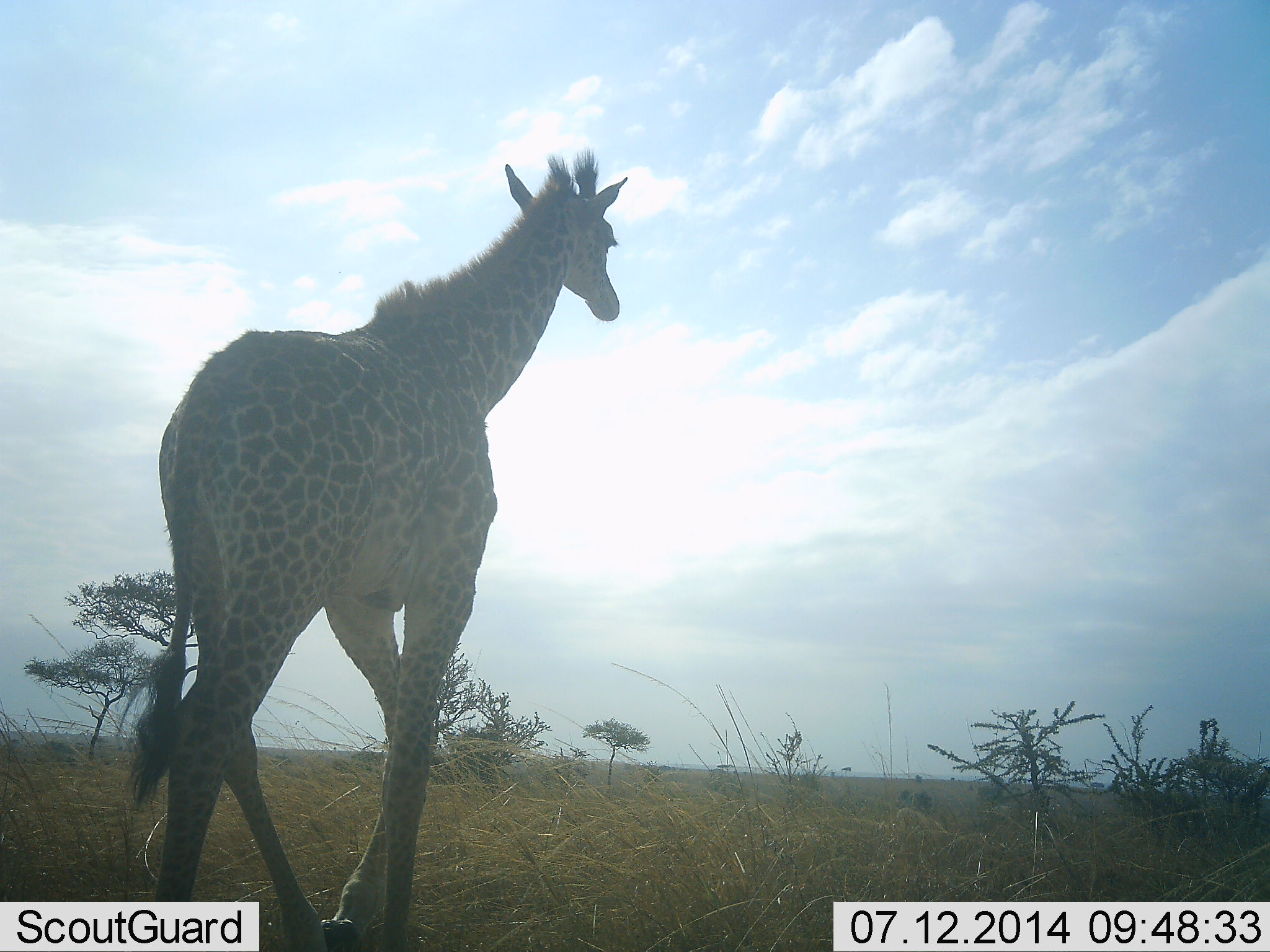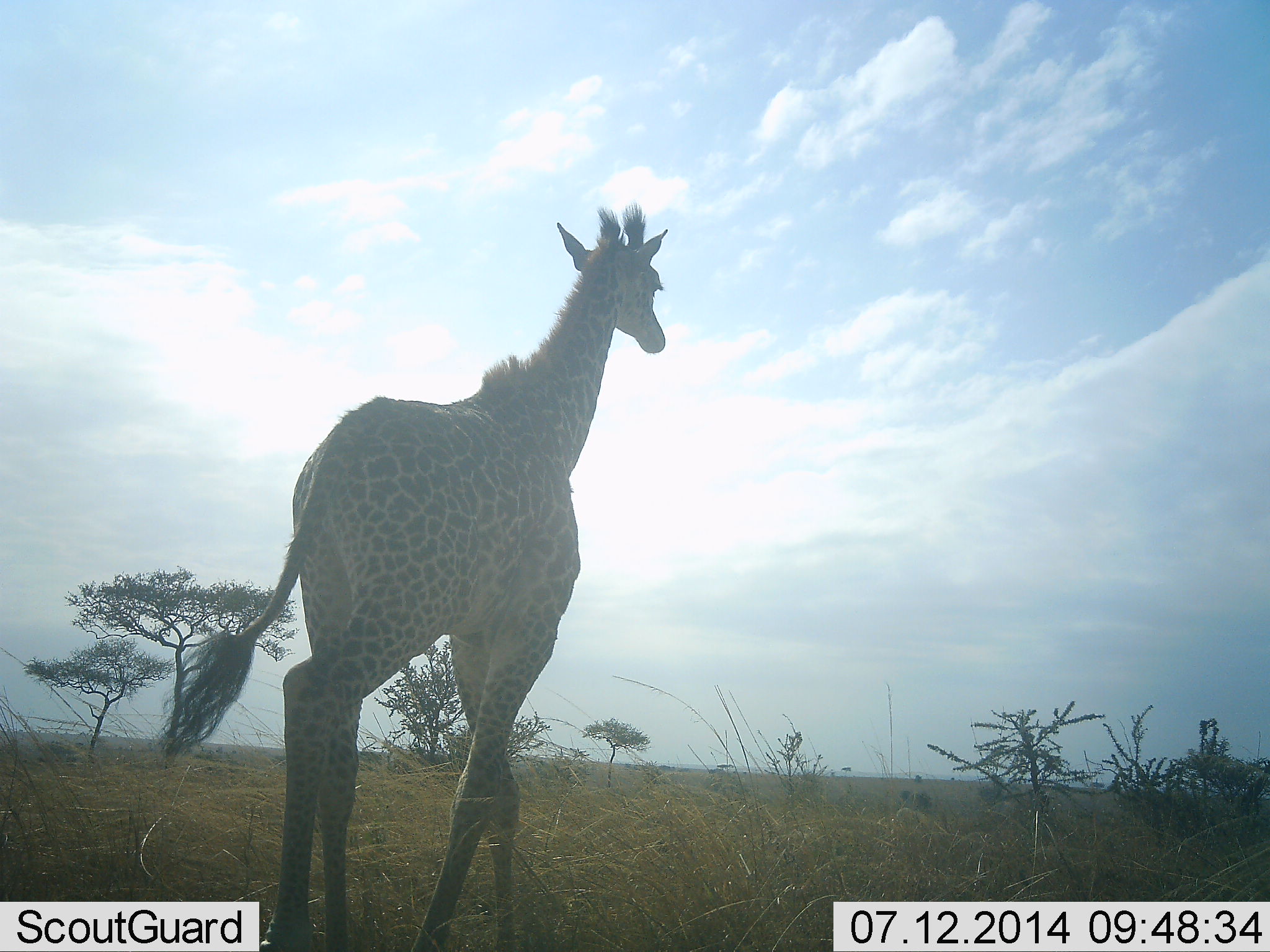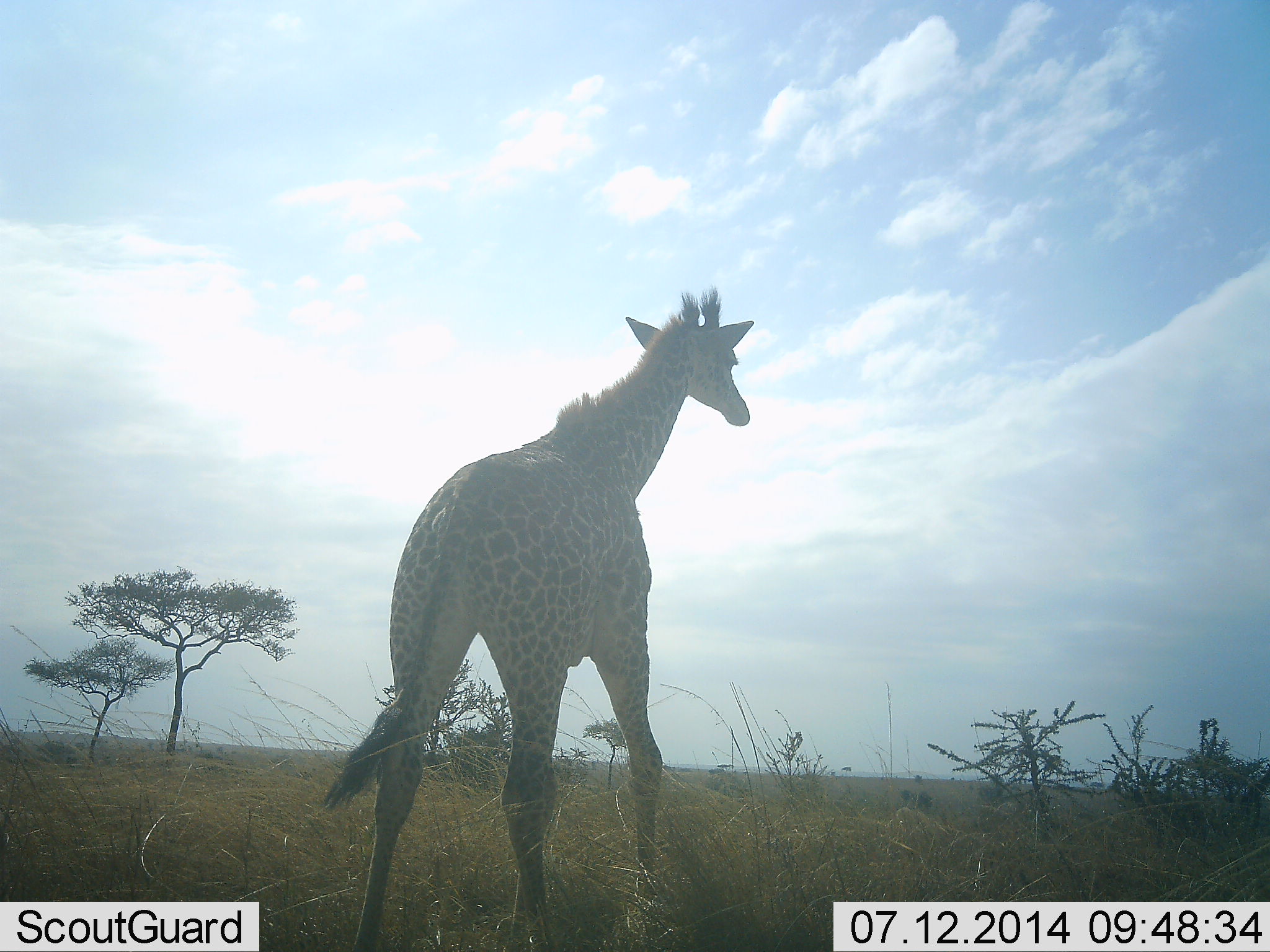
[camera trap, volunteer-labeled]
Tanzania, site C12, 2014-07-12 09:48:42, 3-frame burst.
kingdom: Animalia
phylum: Chordata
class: Mammalia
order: Artiodactyla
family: Giraffidae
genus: Giraffa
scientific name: Giraffa camelopardalis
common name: giraffe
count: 1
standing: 10%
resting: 0%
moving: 100%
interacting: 0%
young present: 0%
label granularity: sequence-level